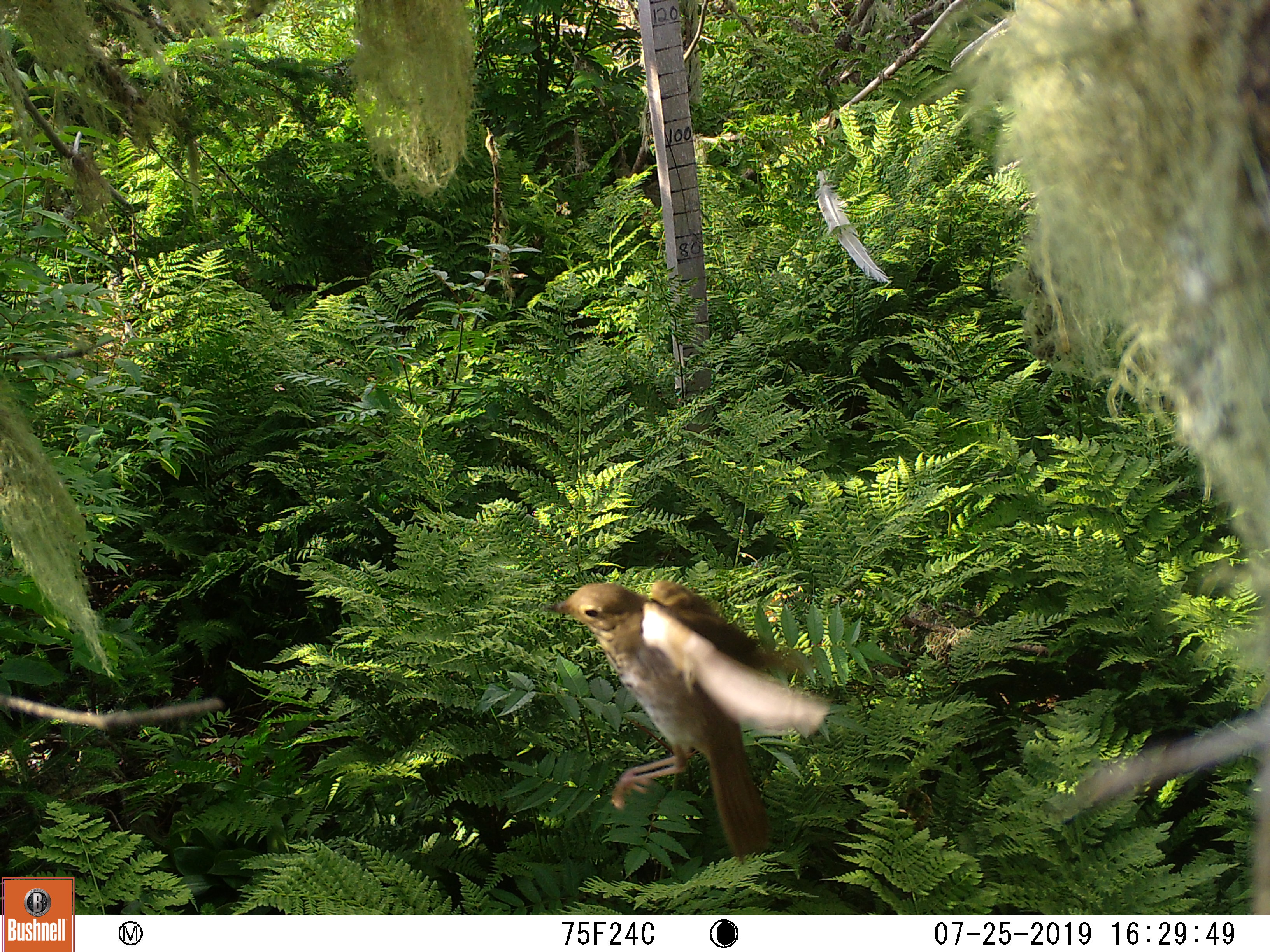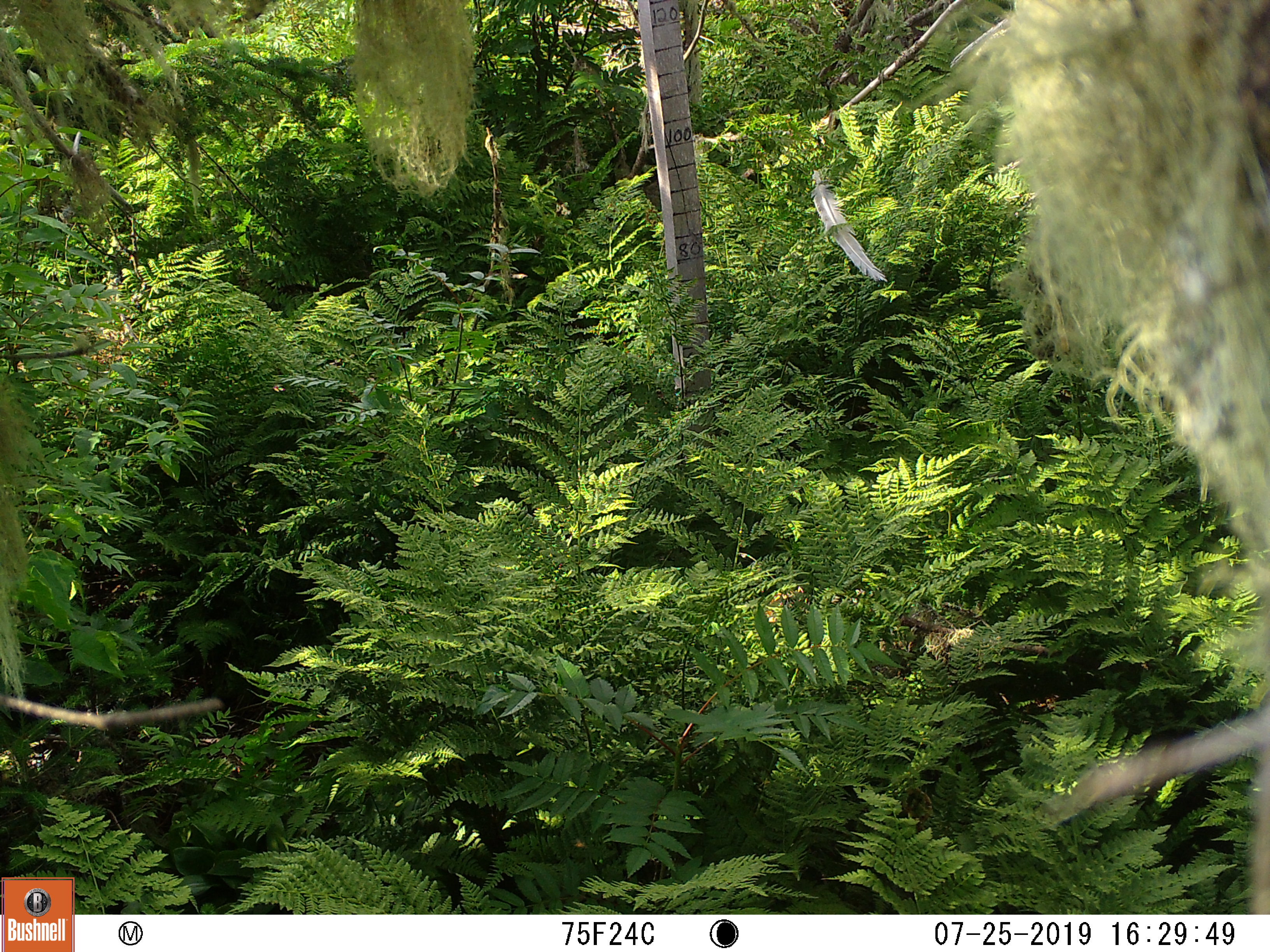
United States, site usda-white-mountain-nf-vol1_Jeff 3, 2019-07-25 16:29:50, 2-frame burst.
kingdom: Animalia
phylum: Chordata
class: Aves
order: Passeriformes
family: Turdidae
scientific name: Turdidae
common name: thrush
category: thrush sp.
Thrush sp. (thrush) (Turdidae).